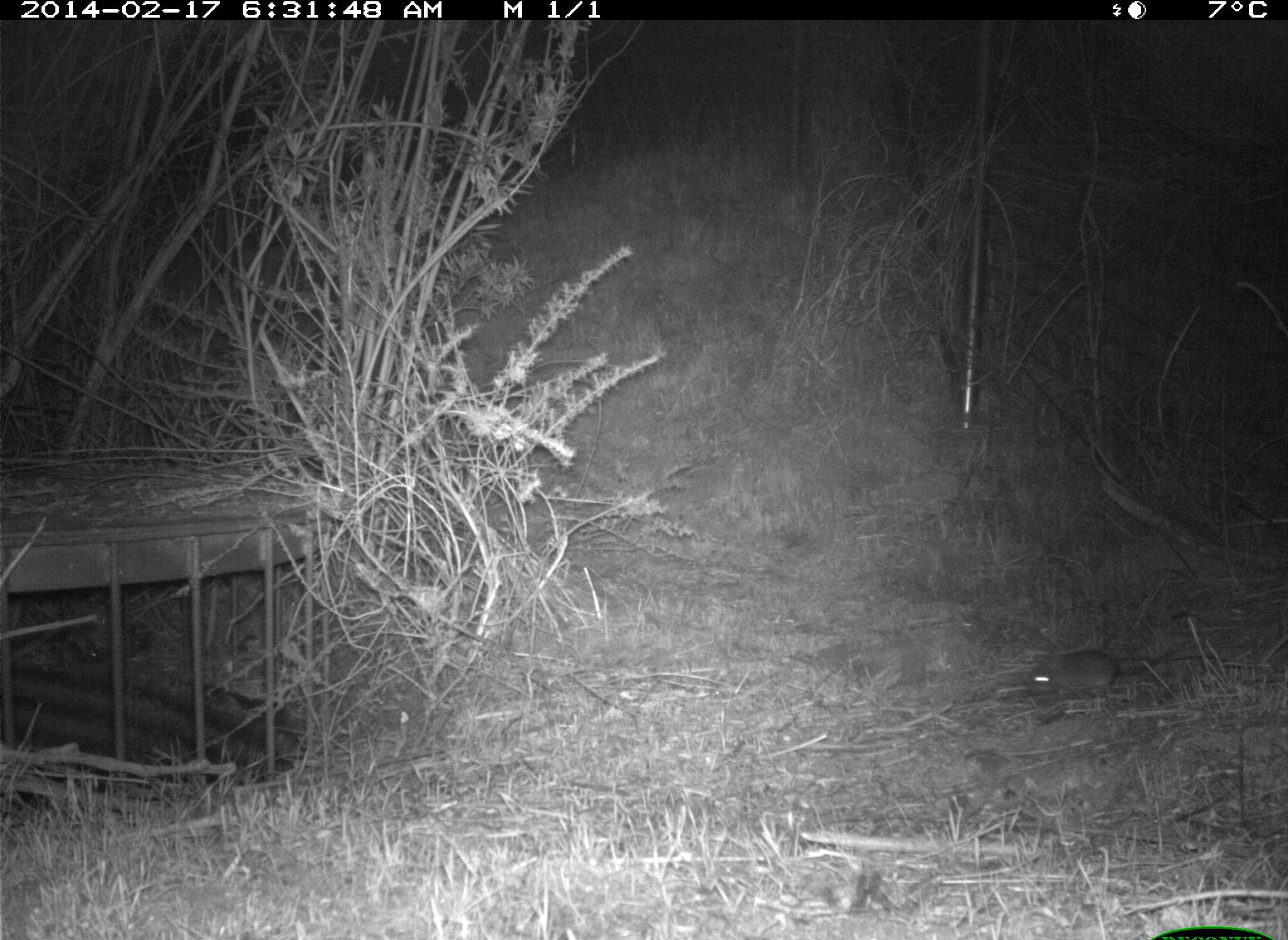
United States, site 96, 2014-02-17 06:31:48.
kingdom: Animalia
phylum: Chordata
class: Mammalia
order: Rodentia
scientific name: Rodentia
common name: rodent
Rodent (Rodentia).